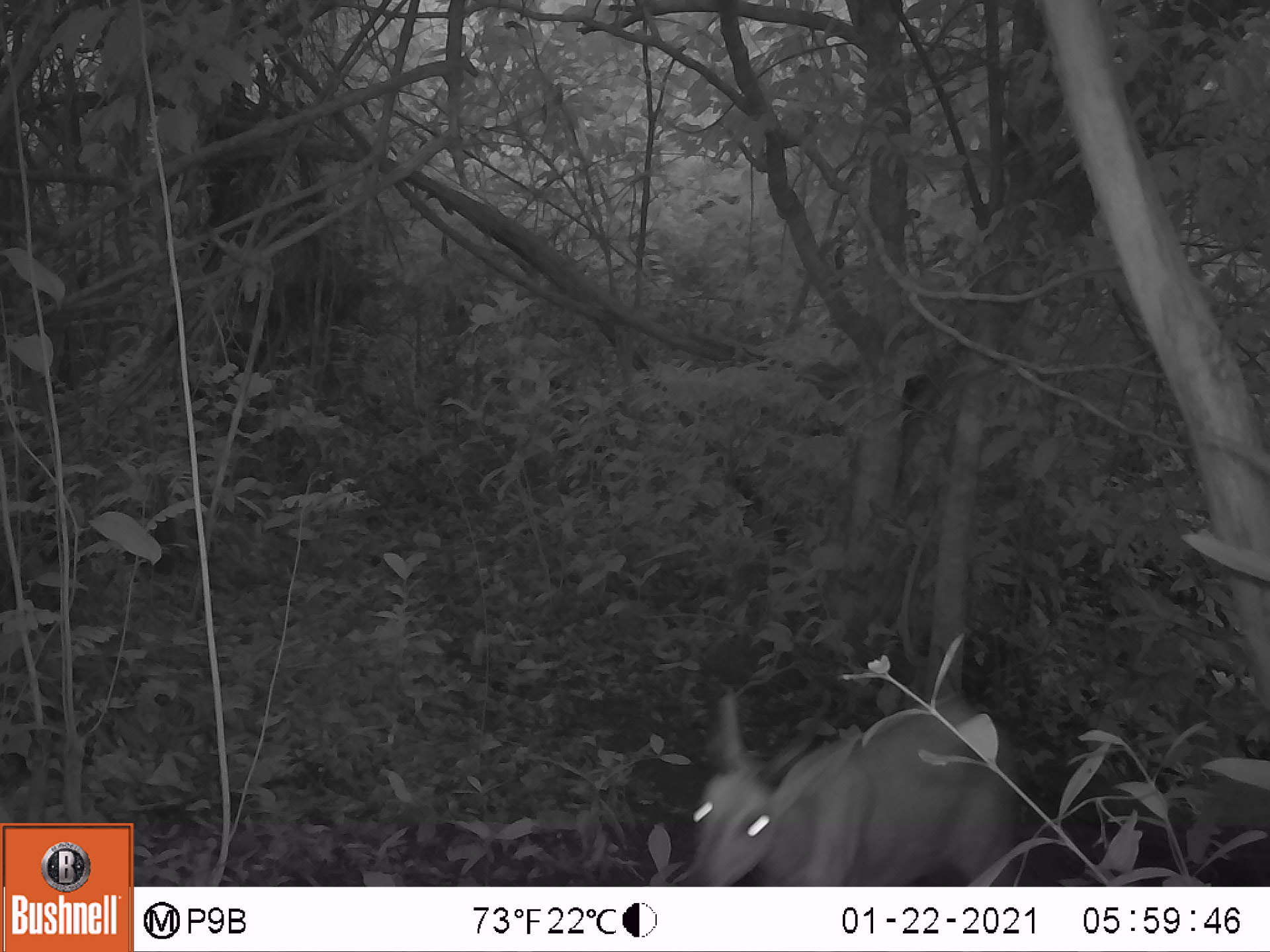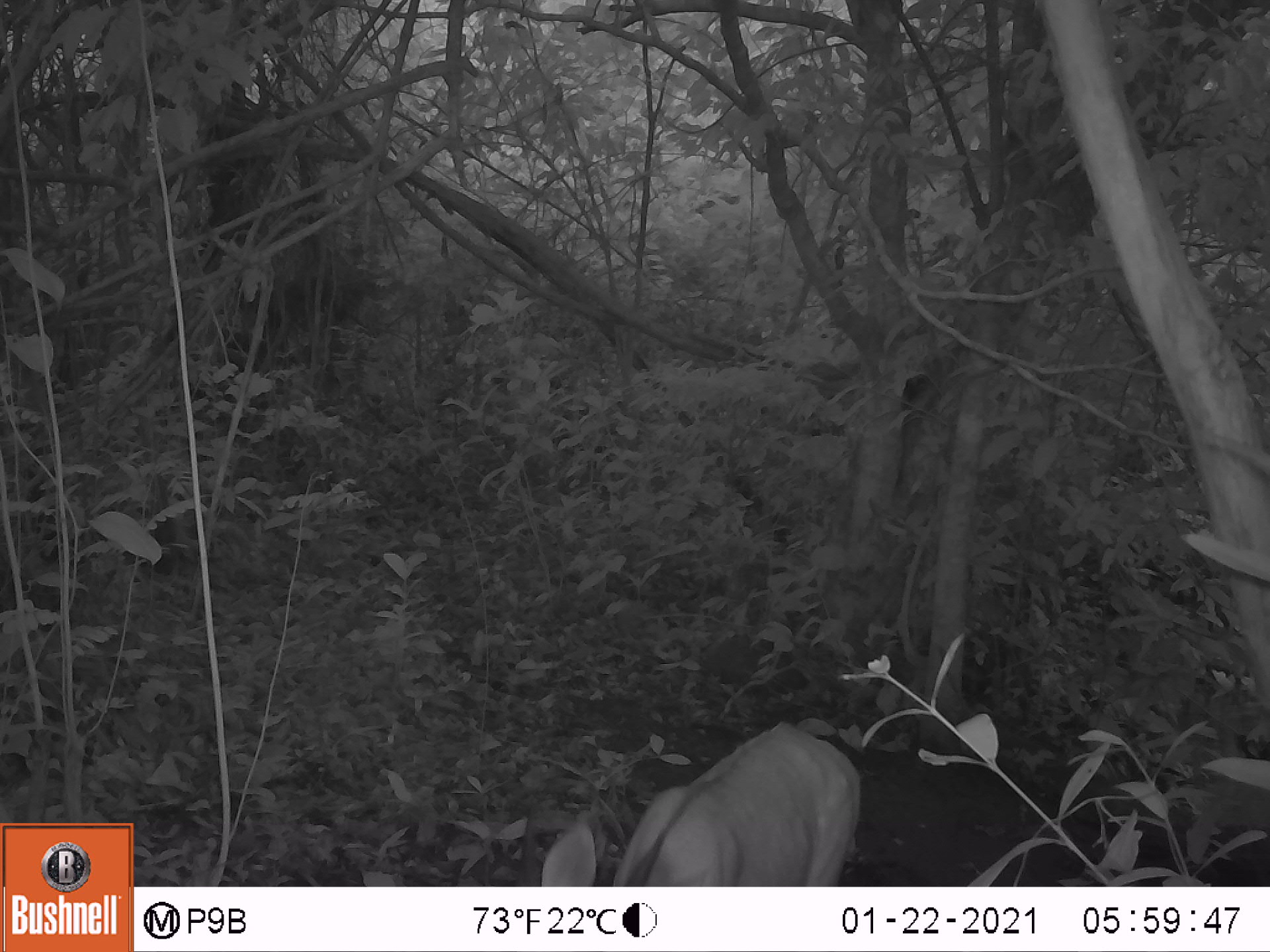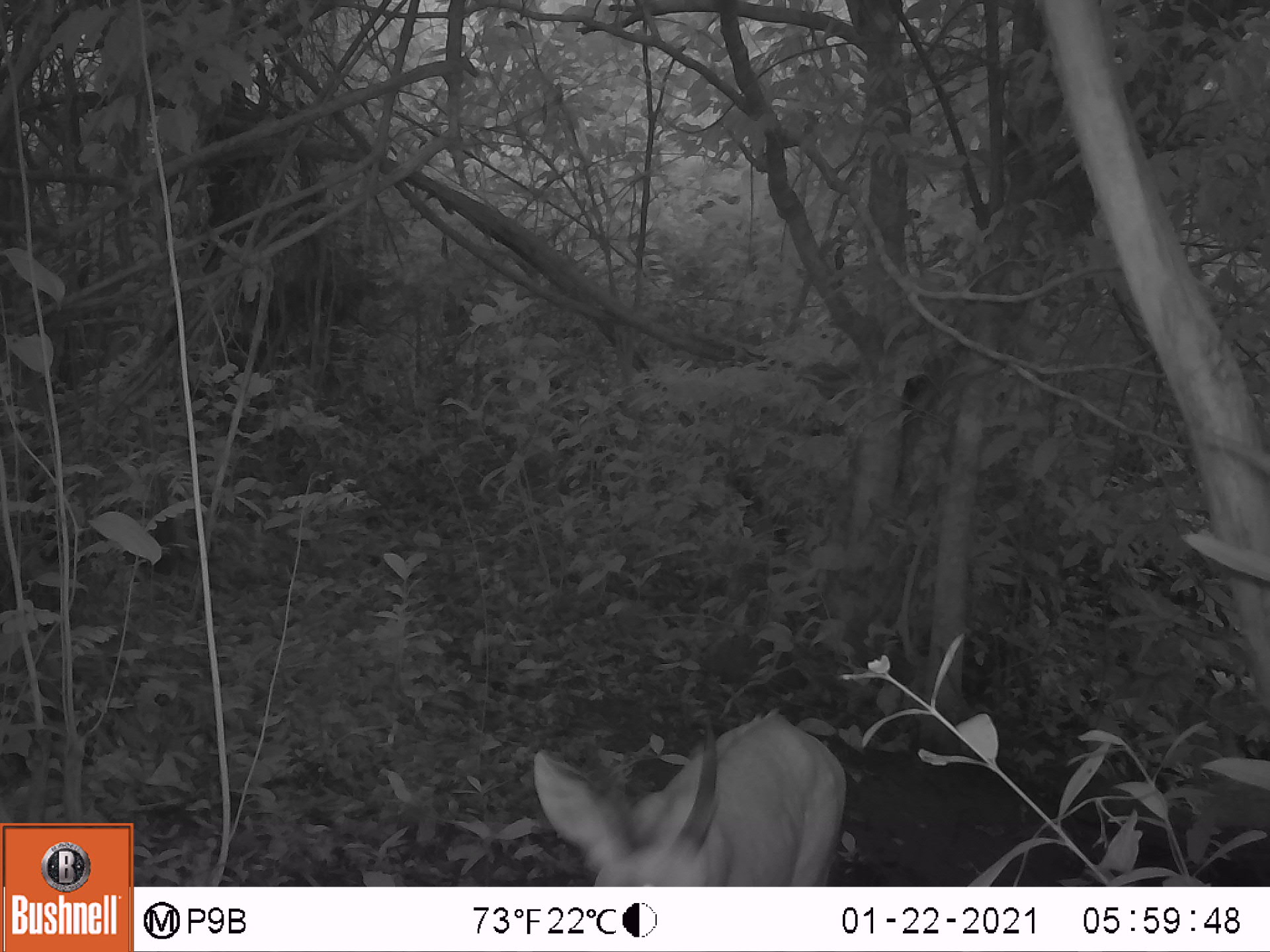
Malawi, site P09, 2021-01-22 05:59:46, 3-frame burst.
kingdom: Animalia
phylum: Chordata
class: Mammalia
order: Artiodactyla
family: Bovidae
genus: Tragelaphus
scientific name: Tragelaphus sylvaticus sylvaticus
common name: cape bushbuck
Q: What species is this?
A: Cape bushbuck (Tragelaphus sylvaticus sylvaticus).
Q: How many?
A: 1.